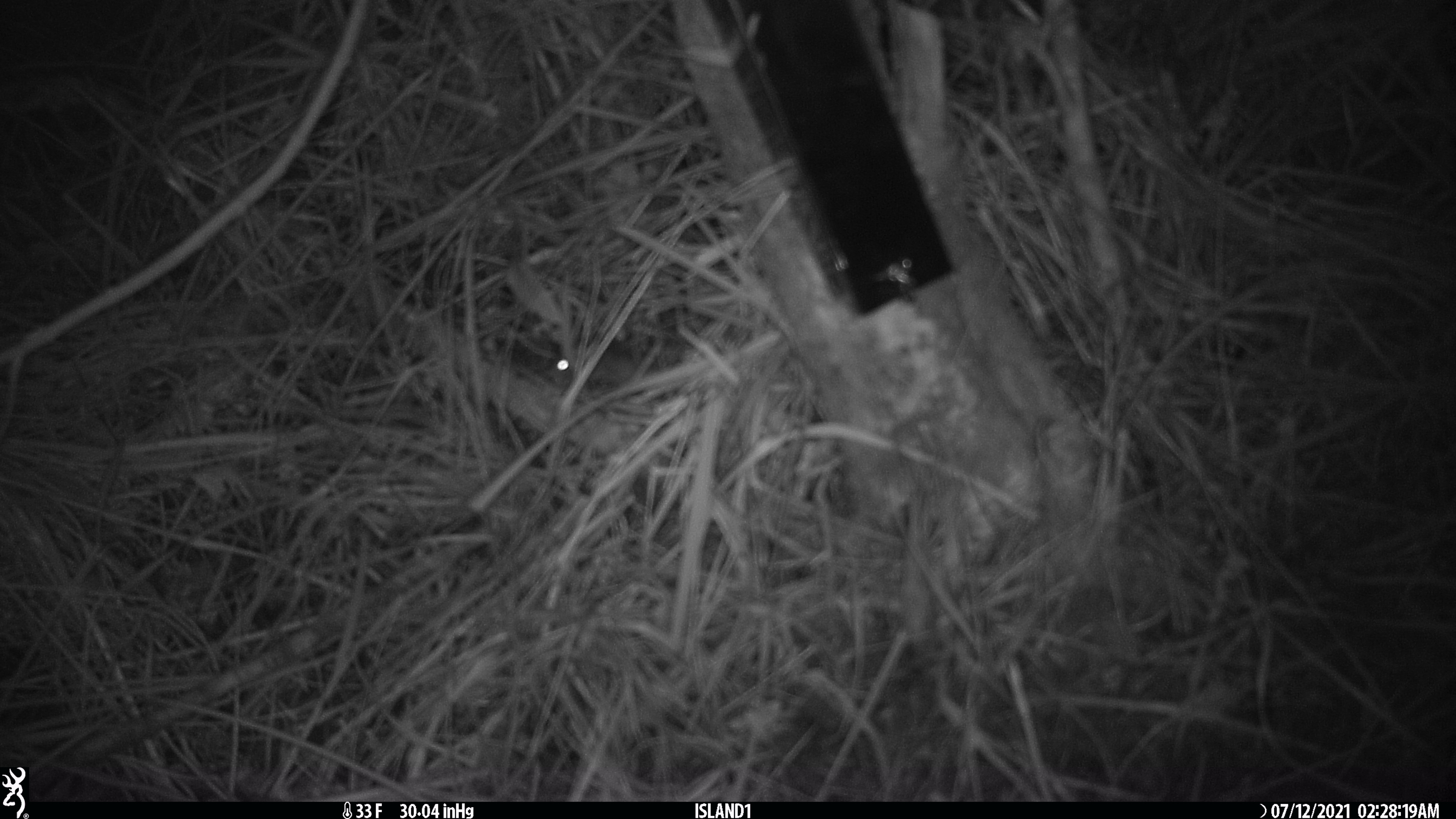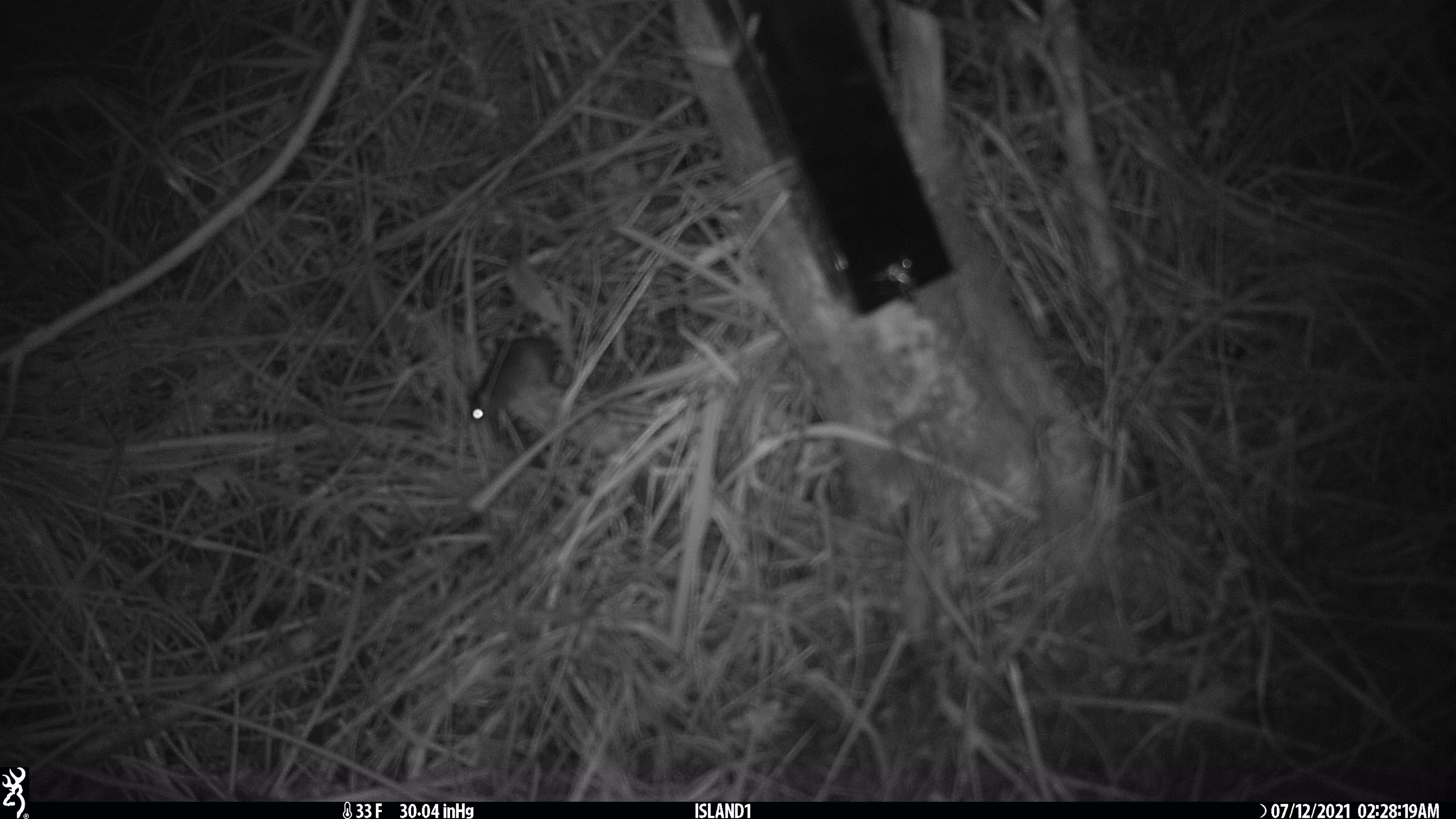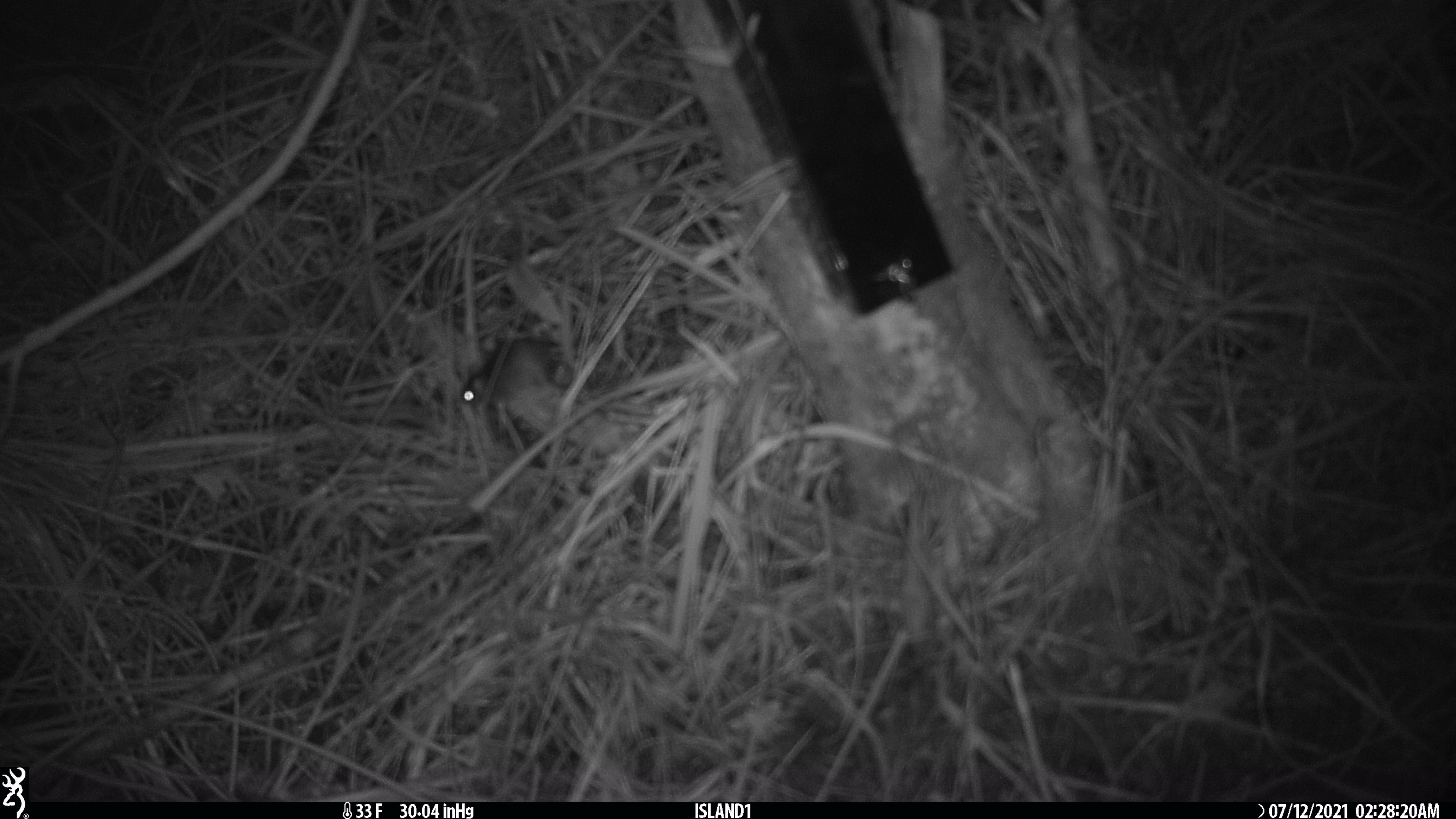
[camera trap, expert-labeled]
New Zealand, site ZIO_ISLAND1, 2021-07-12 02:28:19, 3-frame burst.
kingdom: Animalia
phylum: Chordata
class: Mammalia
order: Rodentia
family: Muridae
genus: Mus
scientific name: Mus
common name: mouse